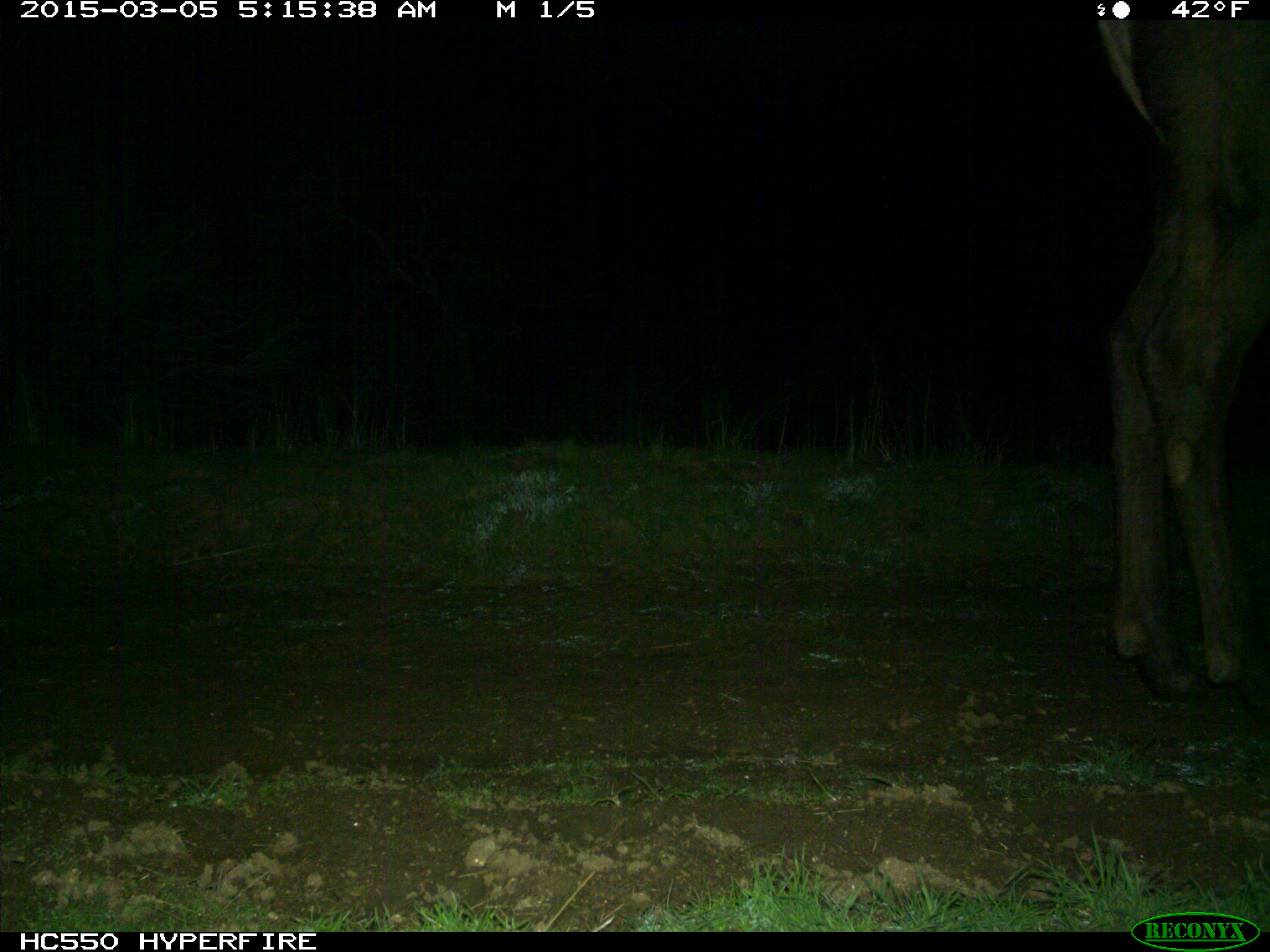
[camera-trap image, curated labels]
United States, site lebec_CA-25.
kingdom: Animalia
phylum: Chordata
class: Mammalia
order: Artiodactyla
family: Cervidae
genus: Cervus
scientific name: Cervus canadensis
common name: elk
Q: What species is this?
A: Cervus canadensis (elk).